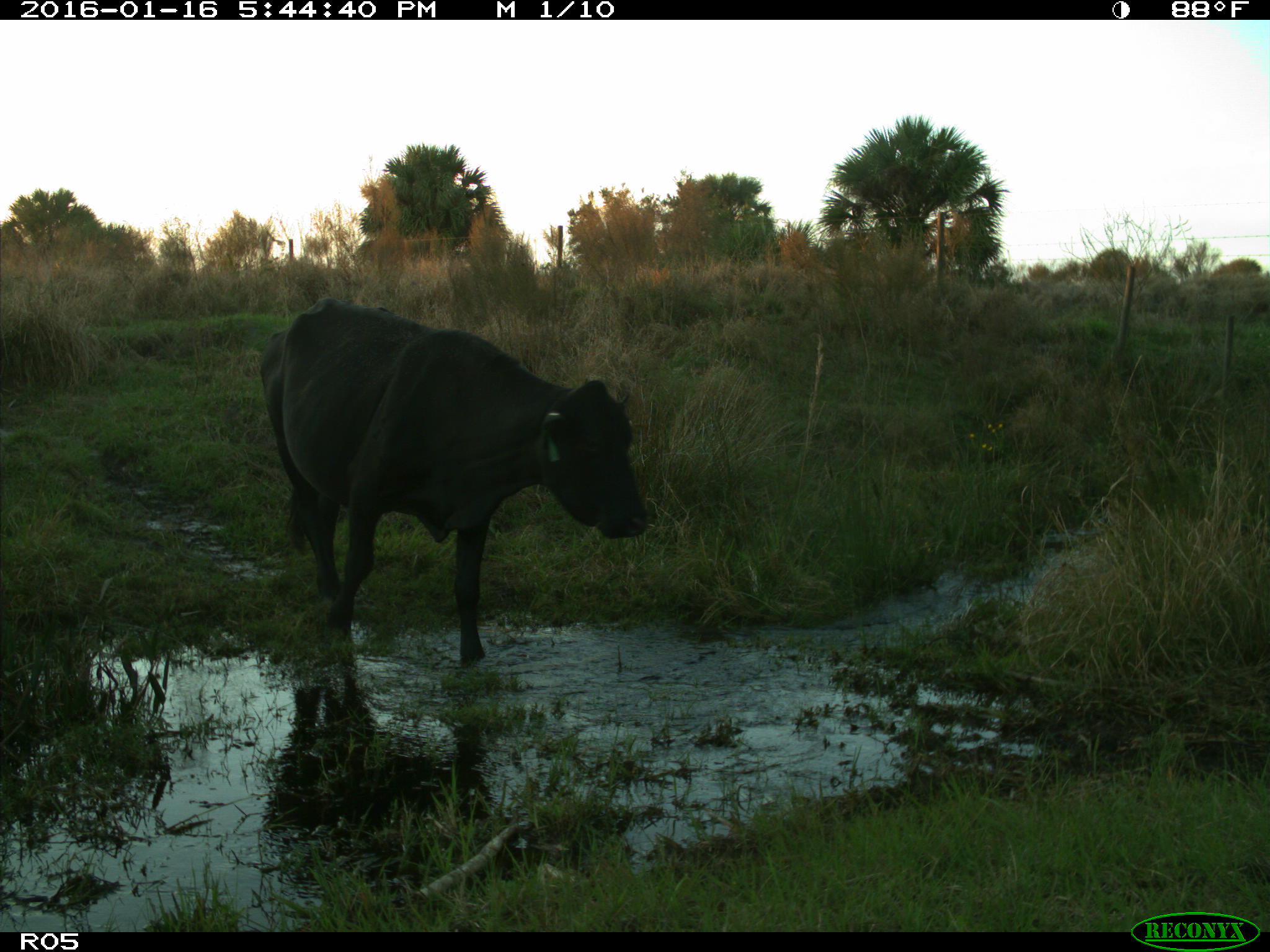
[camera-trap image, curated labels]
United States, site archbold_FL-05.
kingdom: Animalia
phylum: Chordata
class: Mammalia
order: Artiodactyla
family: Bovidae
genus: Bos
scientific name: Bos taurus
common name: domestic cow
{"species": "Bos taurus (domestic cow)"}